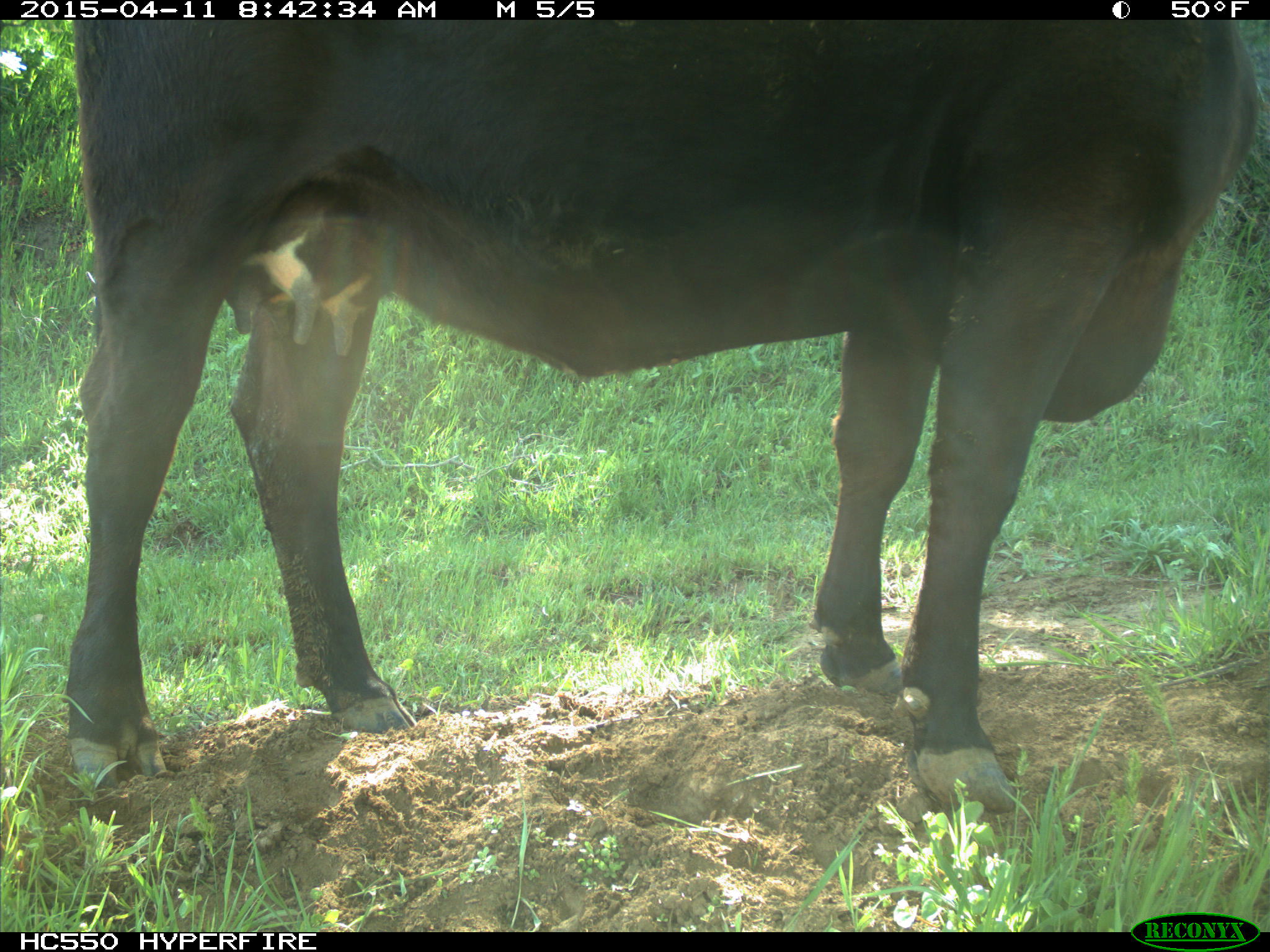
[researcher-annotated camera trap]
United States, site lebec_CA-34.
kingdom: Animalia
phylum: Chordata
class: Mammalia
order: Artiodactyla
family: Bovidae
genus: Bos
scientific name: Bos taurus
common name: domestic cow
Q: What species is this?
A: Bos taurus (domestic cow).